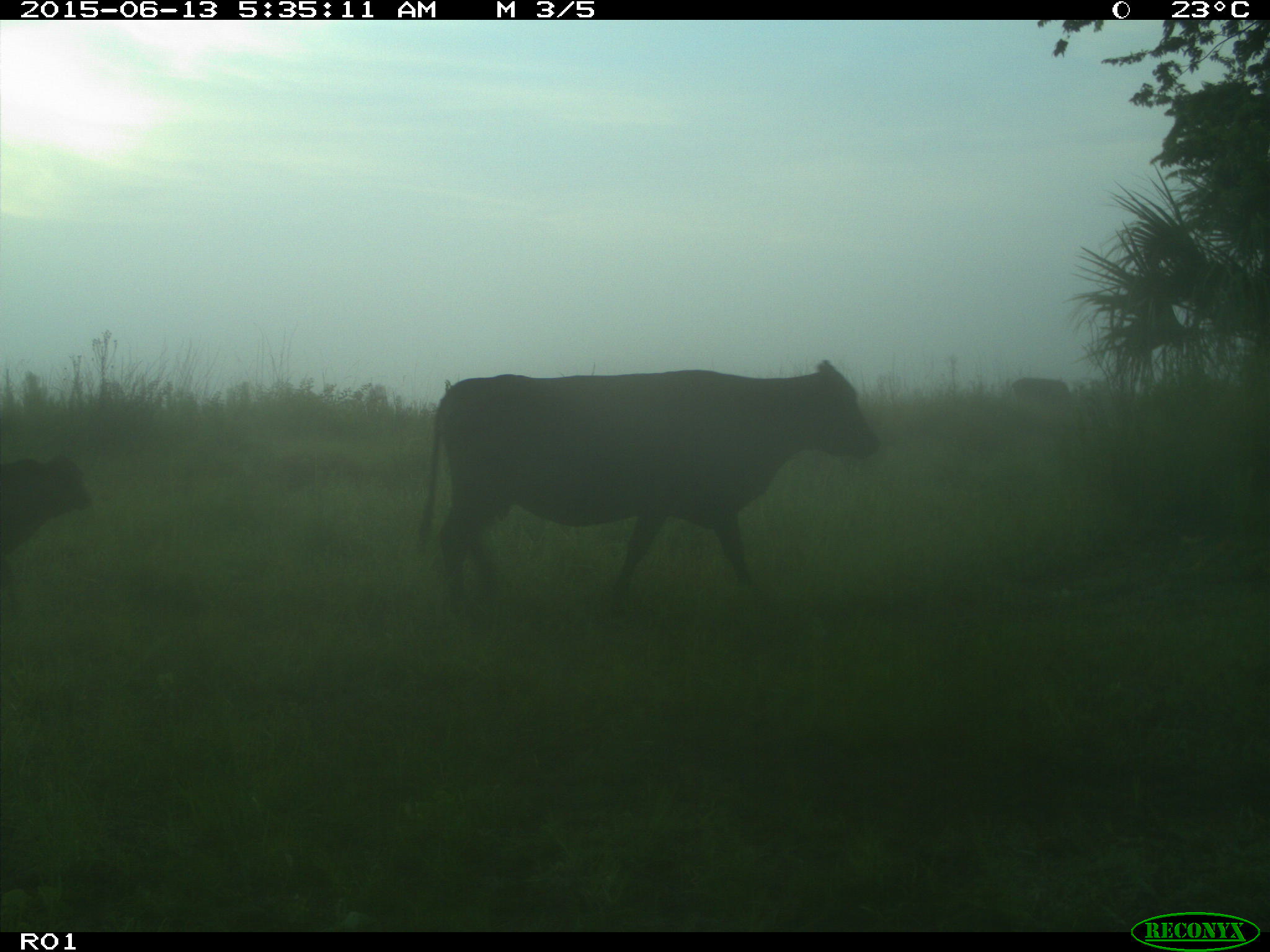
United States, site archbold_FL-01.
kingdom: Animalia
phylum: Chordata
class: Mammalia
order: Artiodactyla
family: Bovidae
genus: Bos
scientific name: Bos taurus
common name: domestic cow